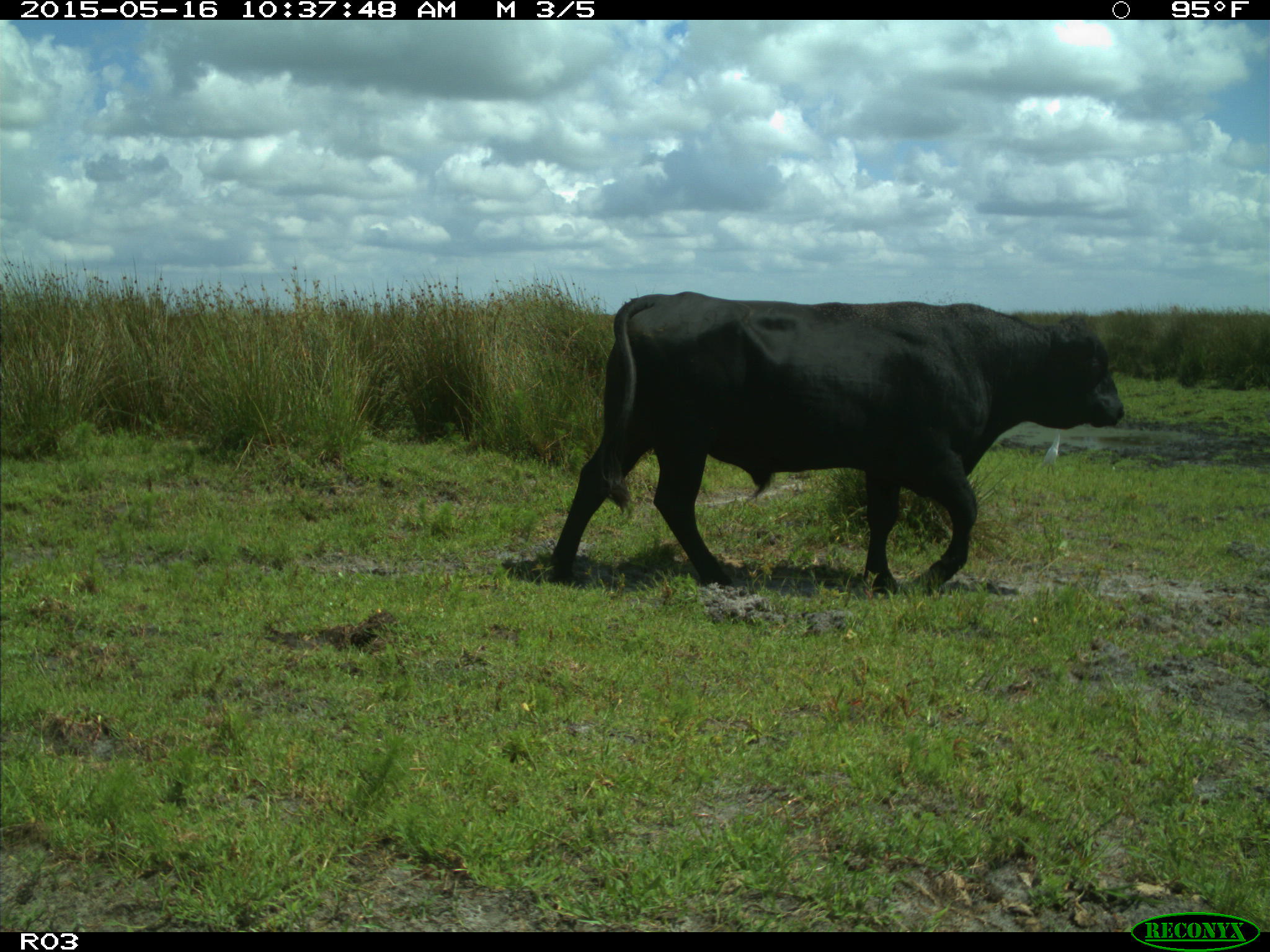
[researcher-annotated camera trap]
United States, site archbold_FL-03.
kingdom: Animalia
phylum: Chordata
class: Mammalia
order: Artiodactyla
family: Bovidae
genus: Bos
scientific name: Bos taurus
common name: domestic cow